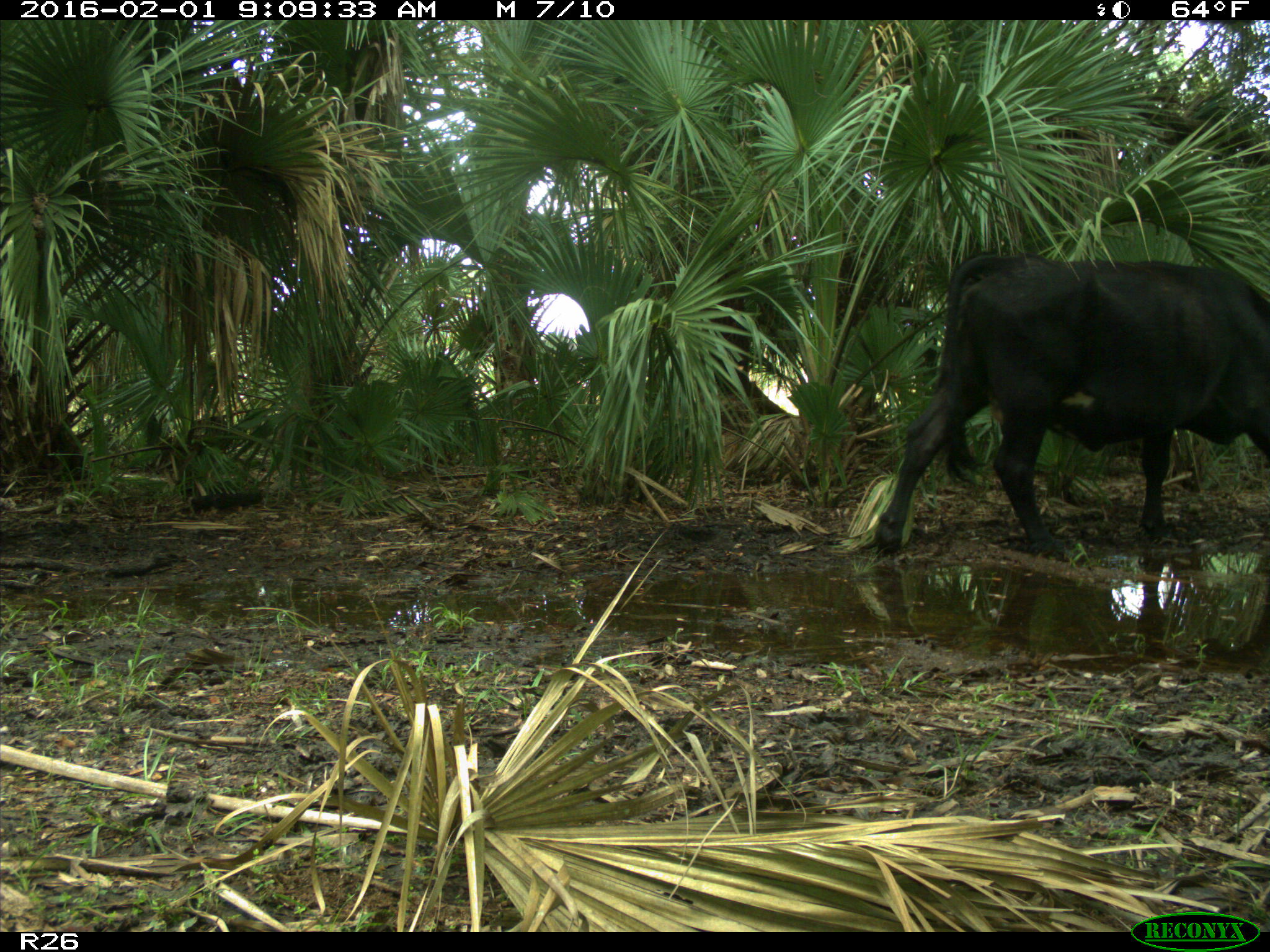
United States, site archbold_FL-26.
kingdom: Animalia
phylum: Chordata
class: Mammalia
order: Artiodactyla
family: Bovidae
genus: Bos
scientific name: Bos taurus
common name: domestic cow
Bos taurus (domestic cow).